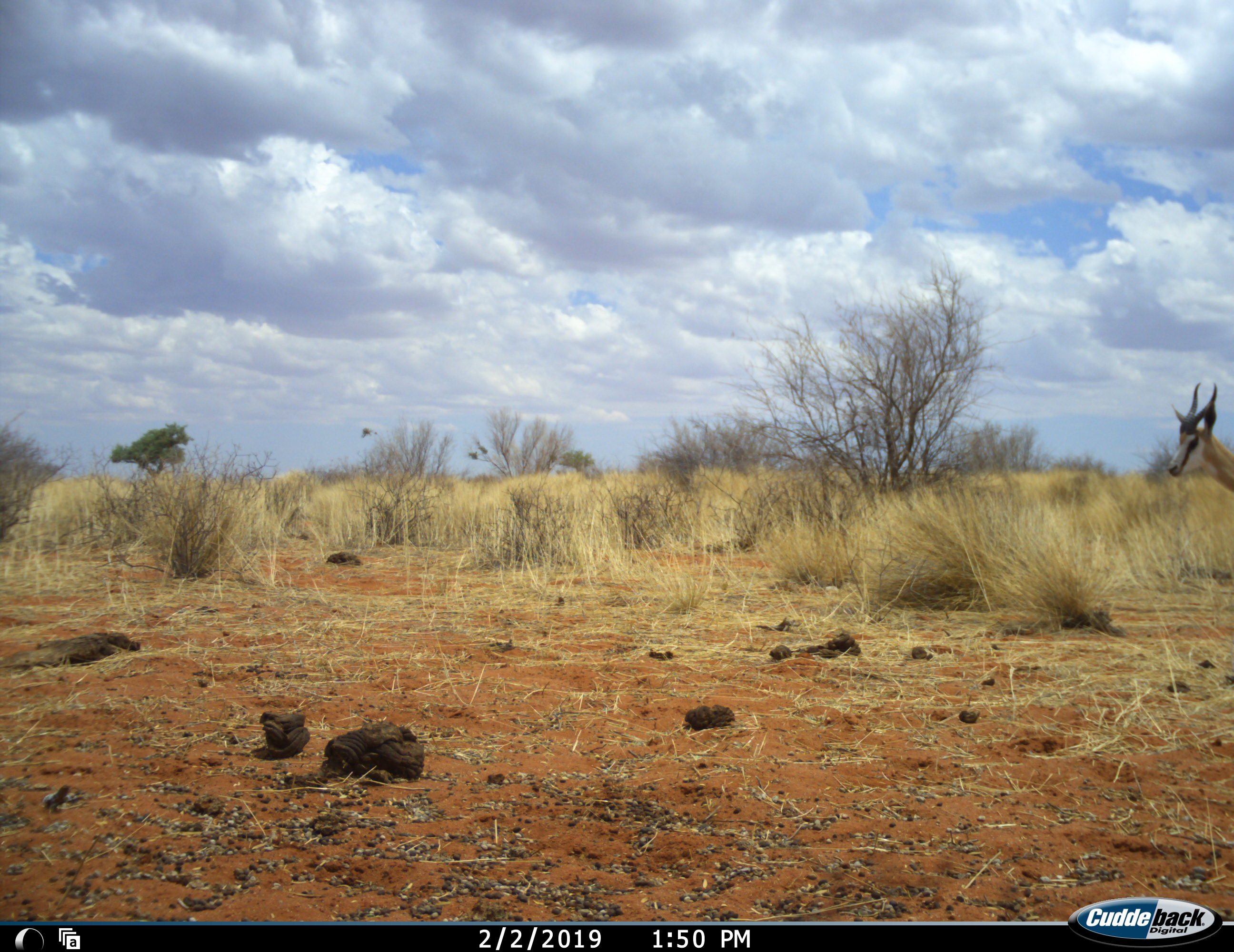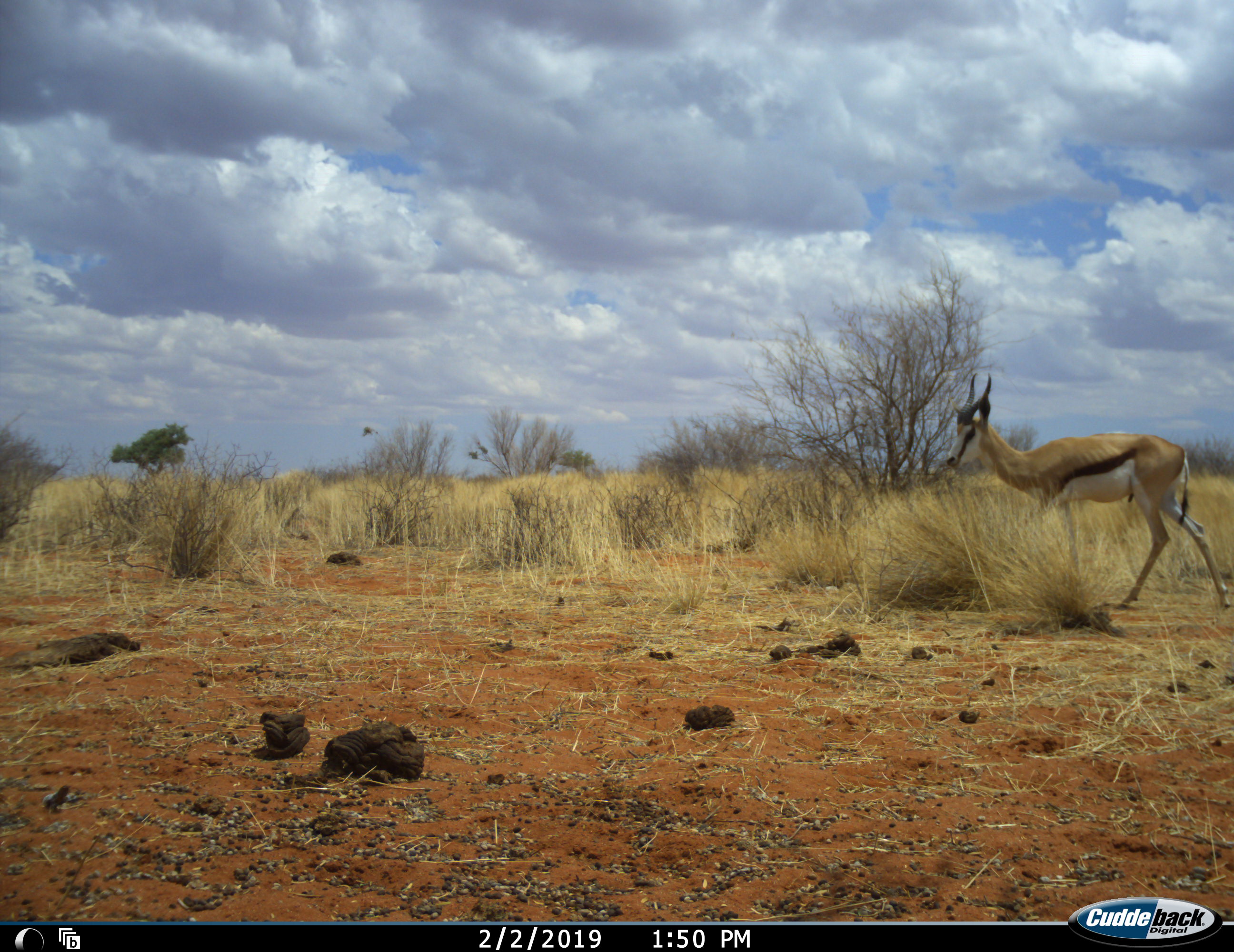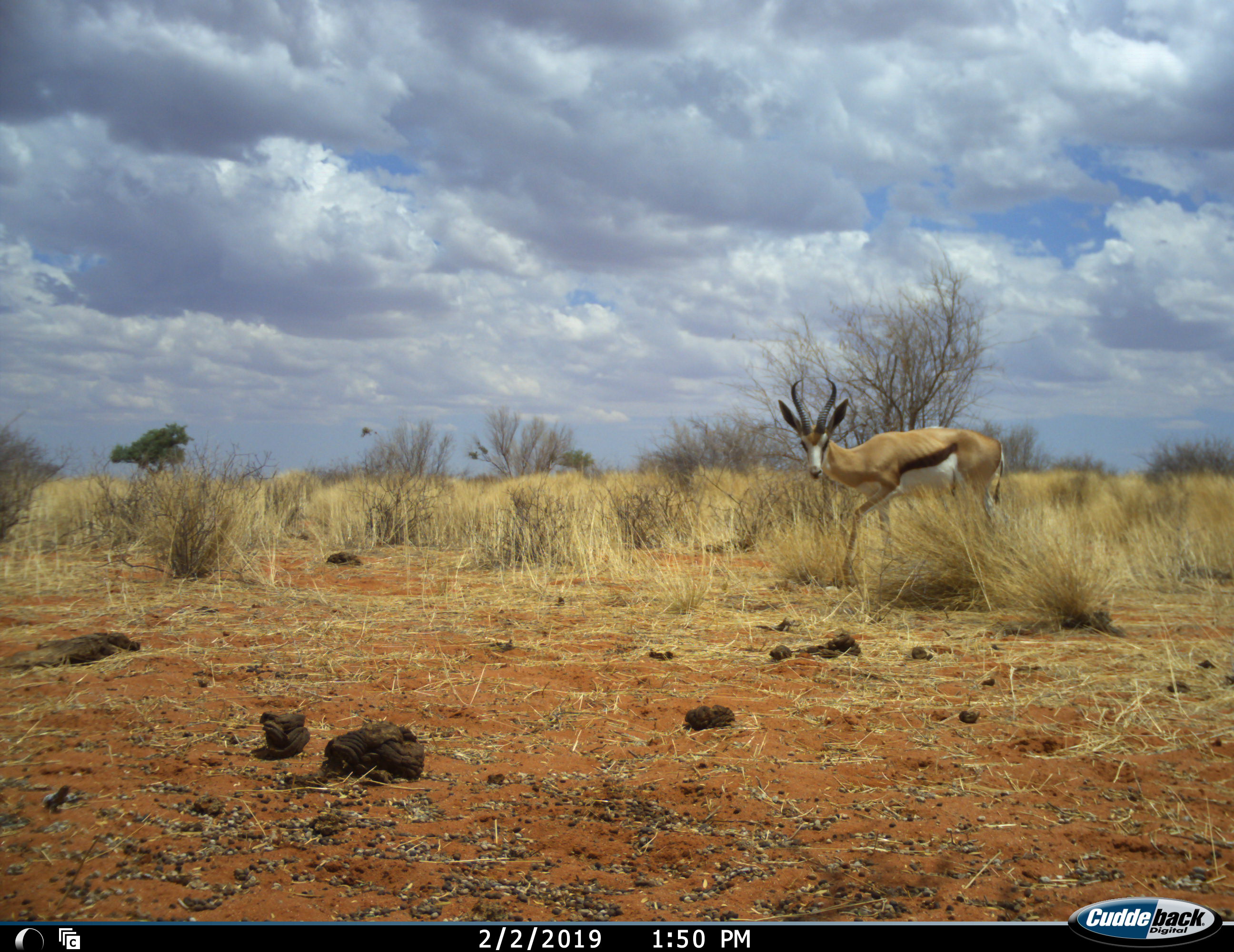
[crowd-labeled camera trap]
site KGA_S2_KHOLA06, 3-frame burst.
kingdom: Animalia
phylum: Chordata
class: Mammalia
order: Artiodactyla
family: Bovidae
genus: Antidorcas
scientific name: Antidorcas marsupialis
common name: springbok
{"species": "springbok (Antidorcas marsupialis)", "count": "1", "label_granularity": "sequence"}